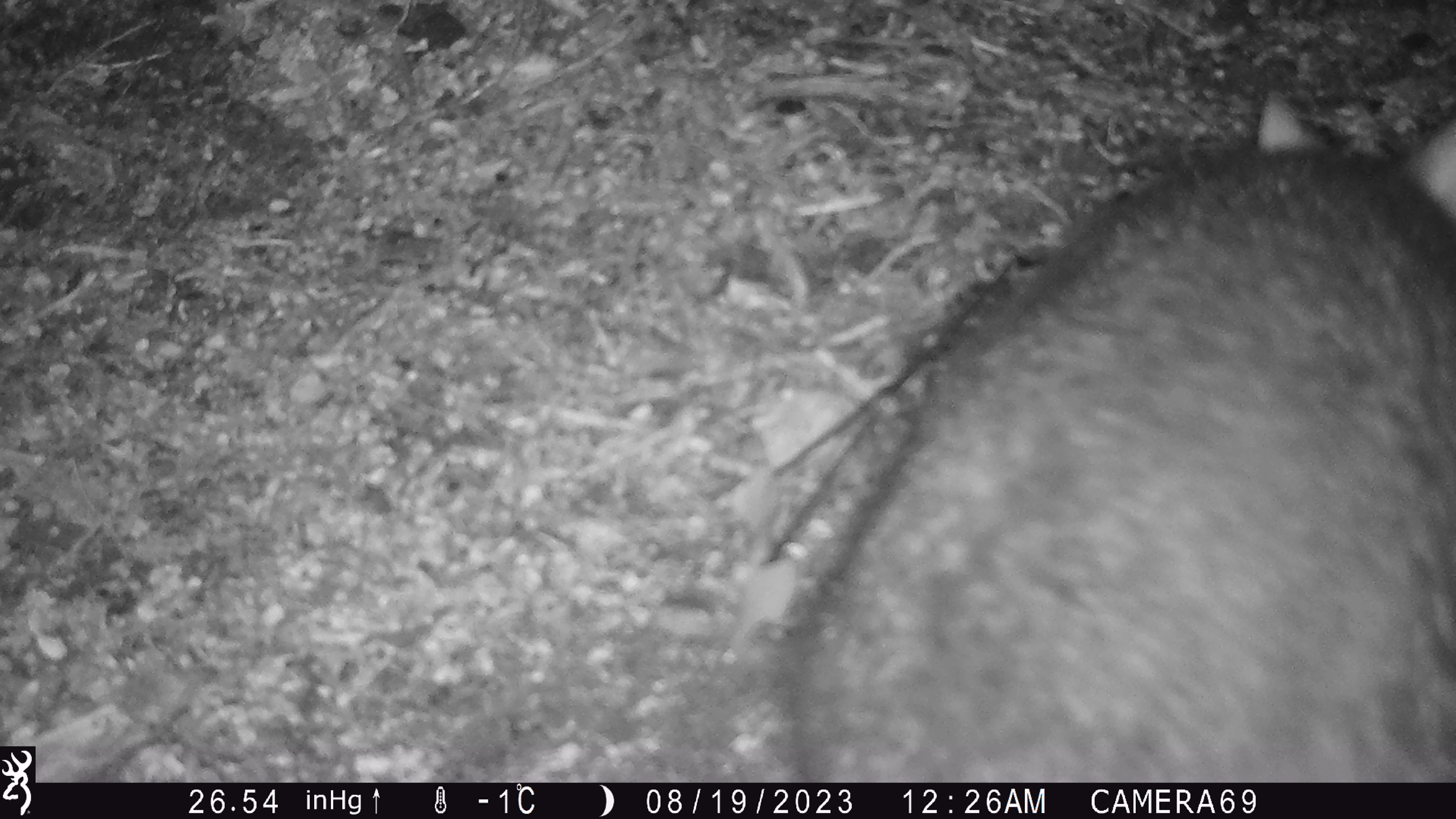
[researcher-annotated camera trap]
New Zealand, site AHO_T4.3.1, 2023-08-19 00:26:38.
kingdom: Animalia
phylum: Chordata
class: Mammalia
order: Carnivora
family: Mustelidae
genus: Mustela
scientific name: Mustela erminea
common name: stoat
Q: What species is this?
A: Stoat (Mustela erminea).